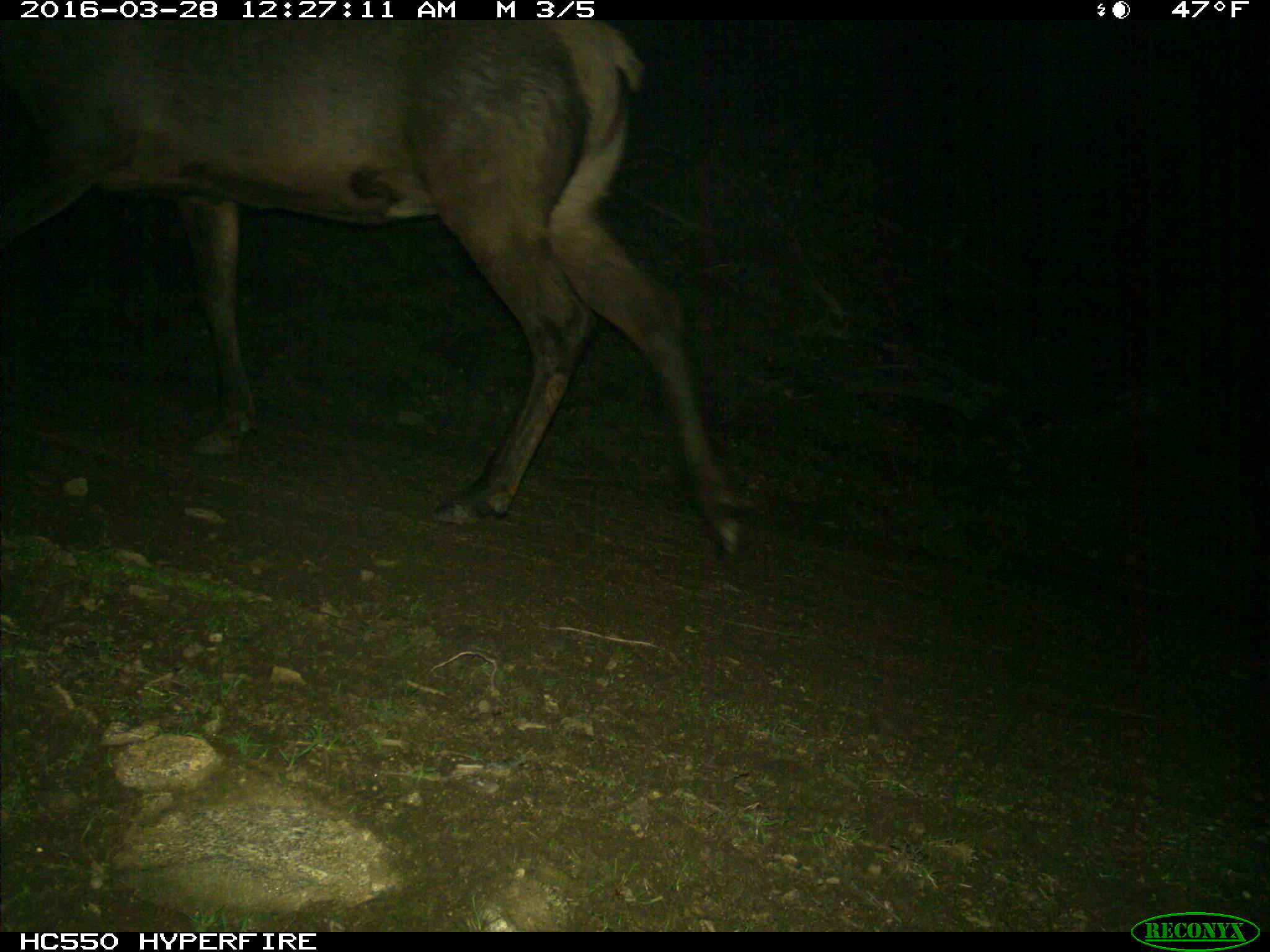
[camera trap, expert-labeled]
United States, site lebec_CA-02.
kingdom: Animalia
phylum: Chordata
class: Mammalia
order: Artiodactyla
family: Cervidae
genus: Cervus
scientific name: Cervus canadensis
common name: elk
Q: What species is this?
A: Cervus canadensis (elk).